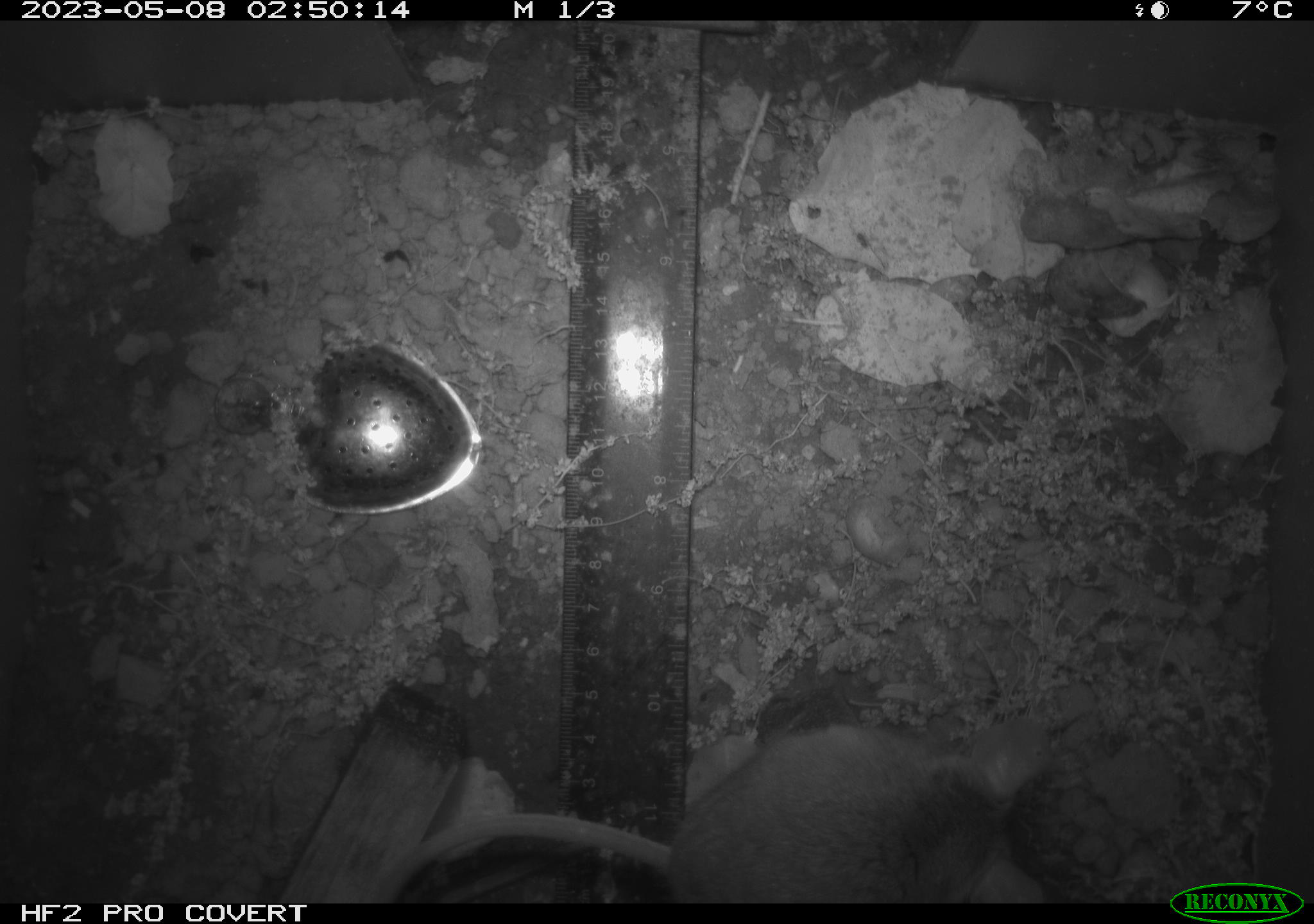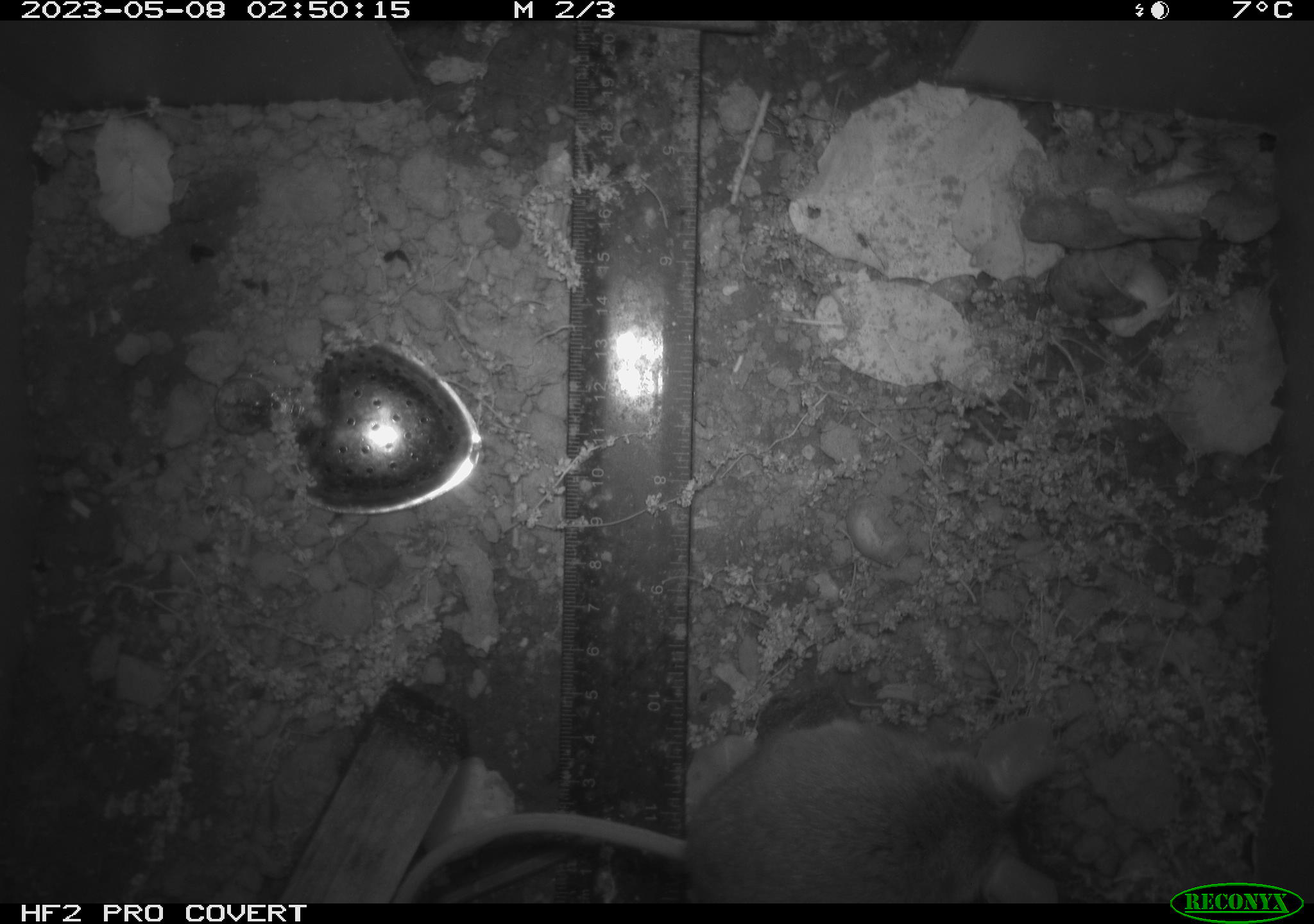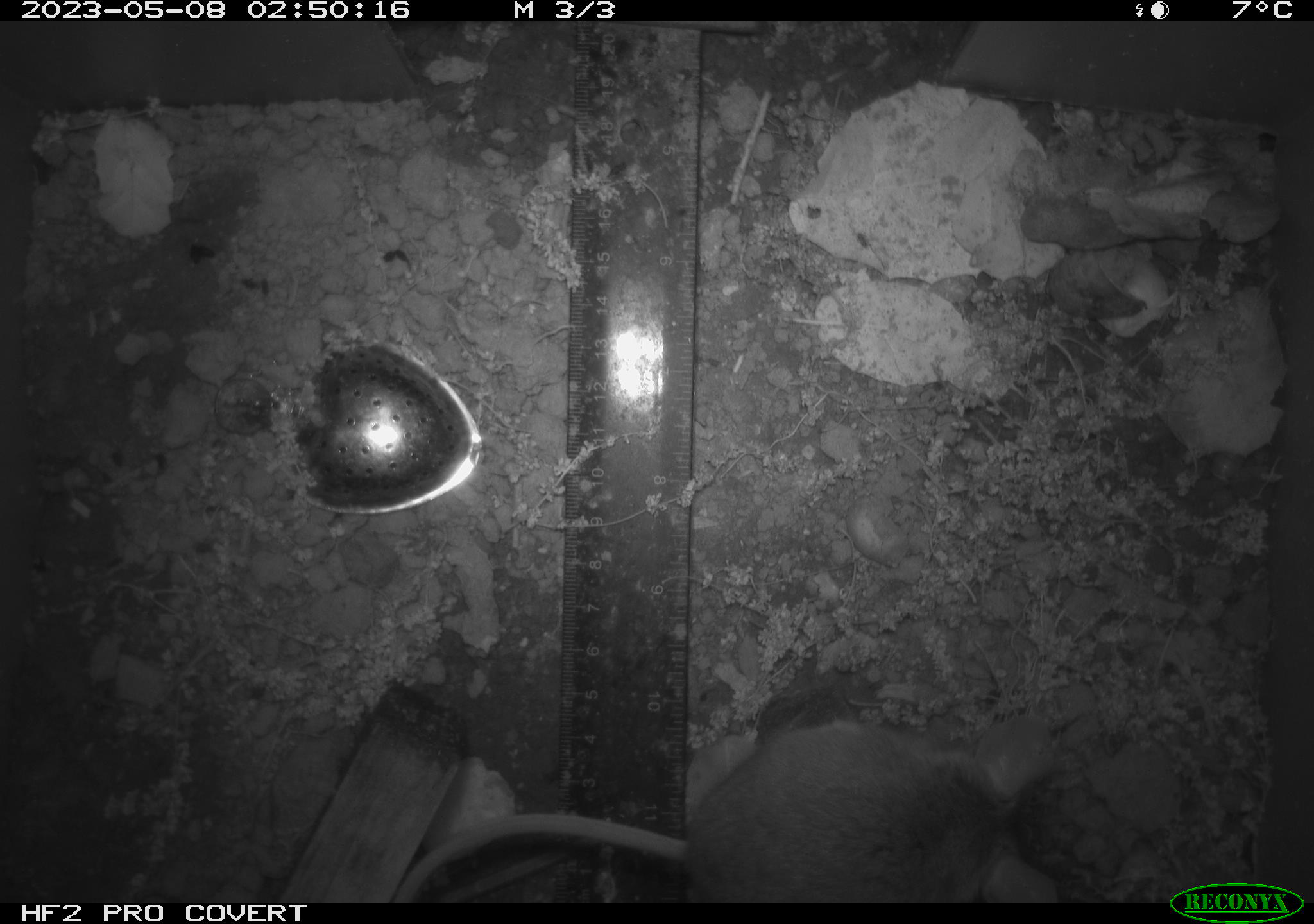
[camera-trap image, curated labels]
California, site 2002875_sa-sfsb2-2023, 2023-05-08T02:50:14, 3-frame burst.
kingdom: Animalia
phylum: Chordata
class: Mammalia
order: Rodentia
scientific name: Rodentia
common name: mouse species